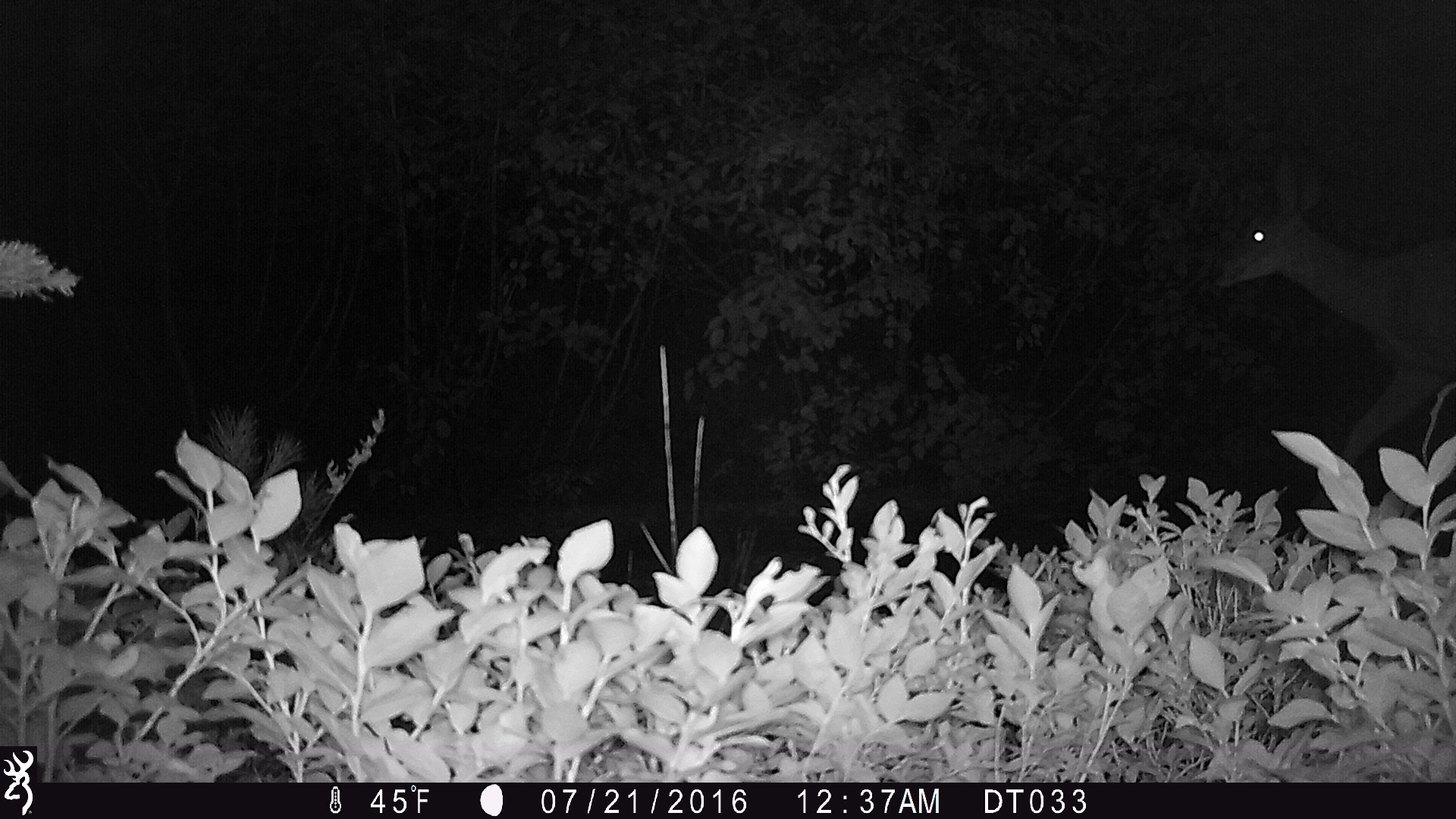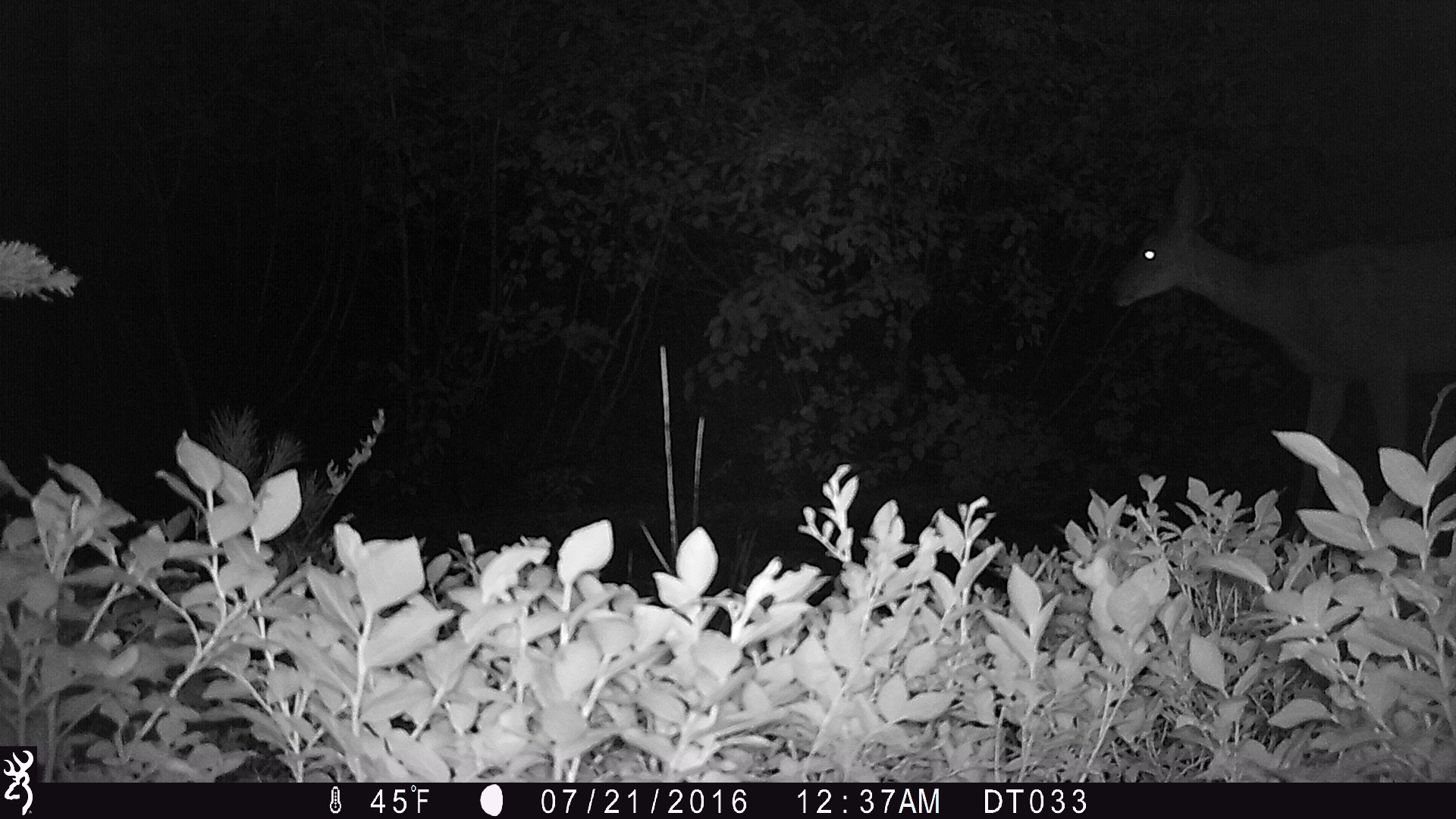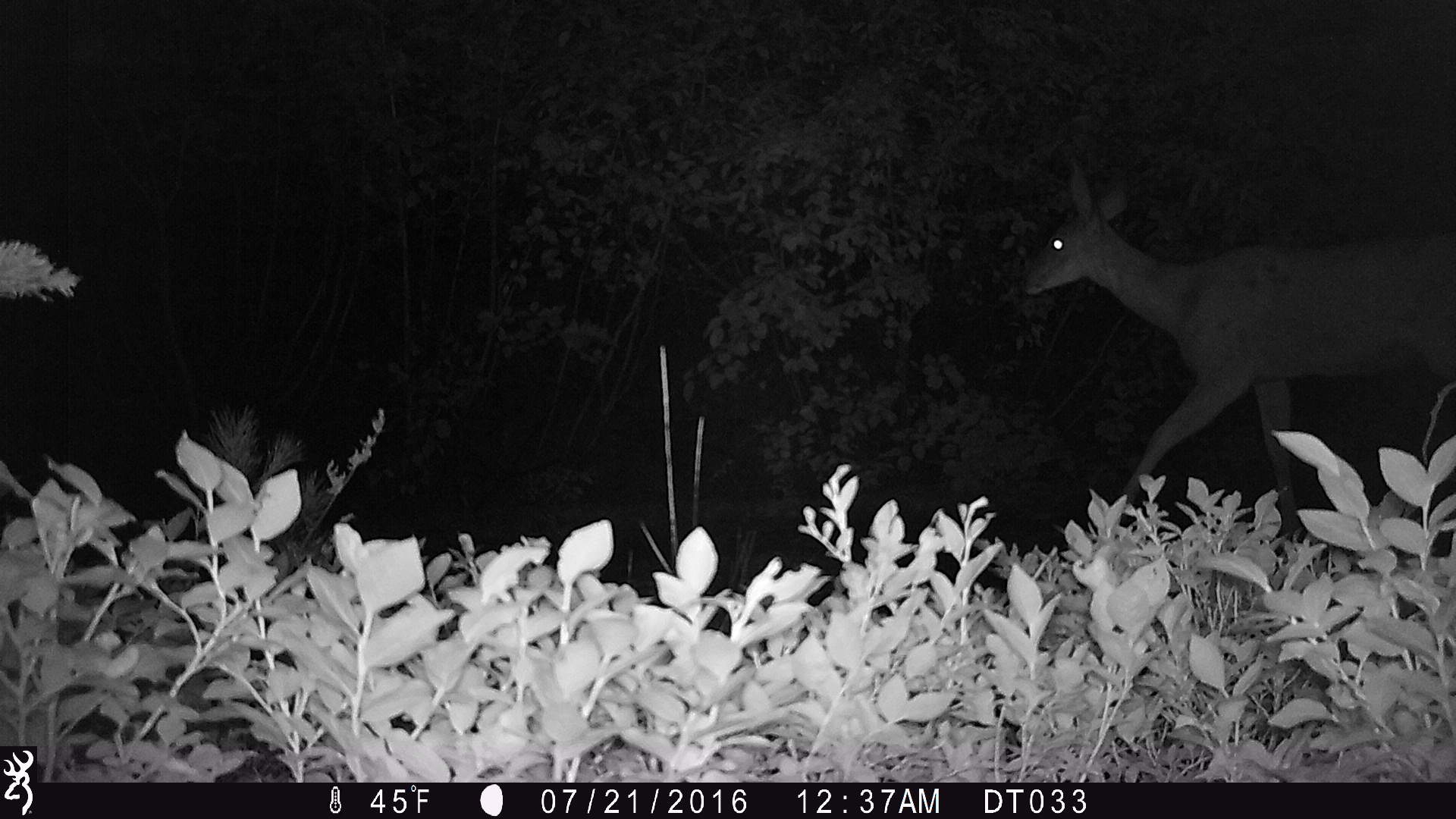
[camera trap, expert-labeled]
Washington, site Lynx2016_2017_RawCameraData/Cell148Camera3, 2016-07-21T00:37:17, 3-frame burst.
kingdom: Animalia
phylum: Chordata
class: Mammalia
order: Artiodactyla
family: Cervidae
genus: Odocoileus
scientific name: Odocoileus hemionus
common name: mule deer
Odocoileus hemionus (mule deer). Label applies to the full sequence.